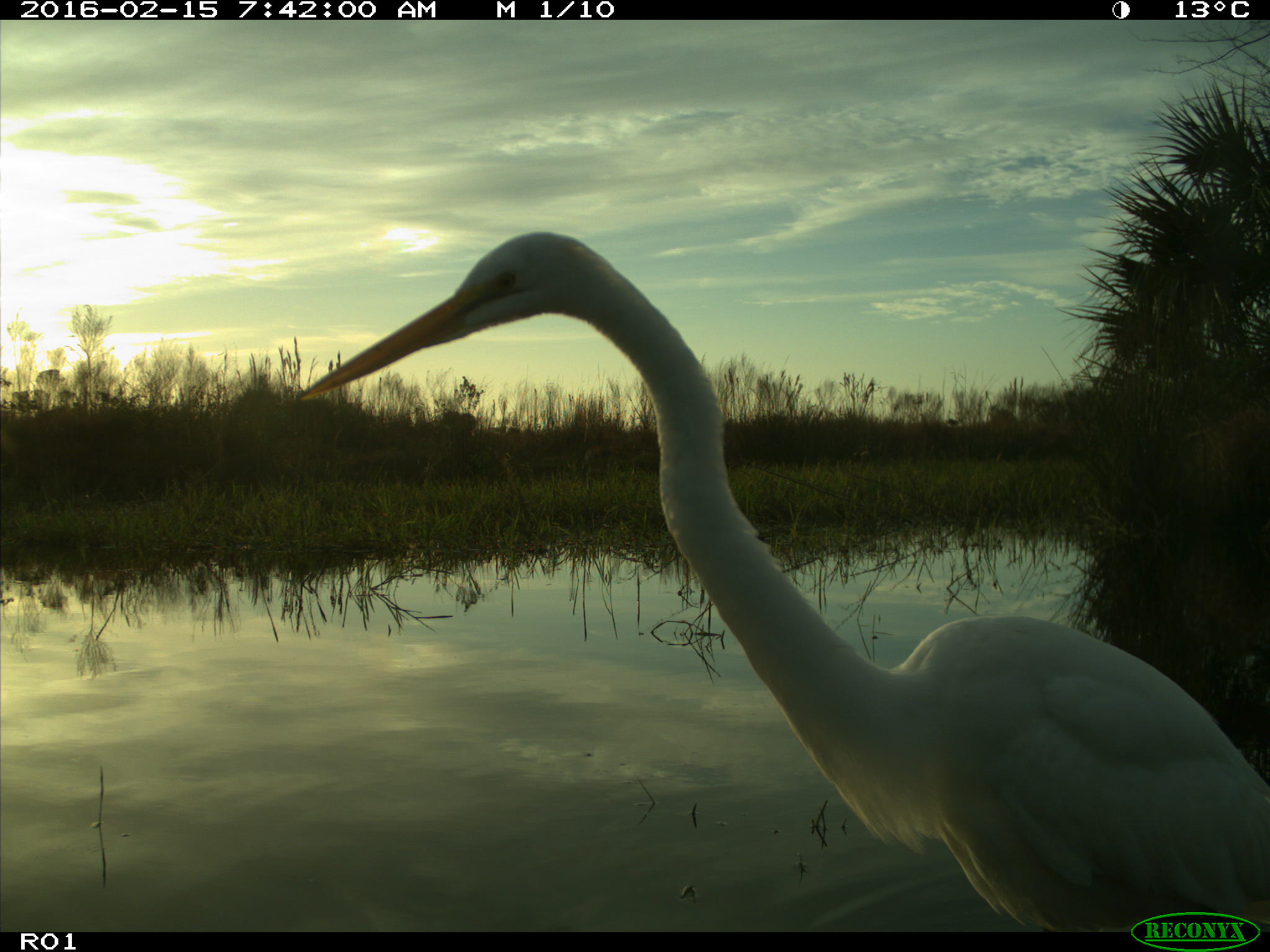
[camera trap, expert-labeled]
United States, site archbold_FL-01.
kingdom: Animalia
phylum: Chordata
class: Aves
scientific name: Aves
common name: birds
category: unidentified bird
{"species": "unidentified bird (birds) (Aves)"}